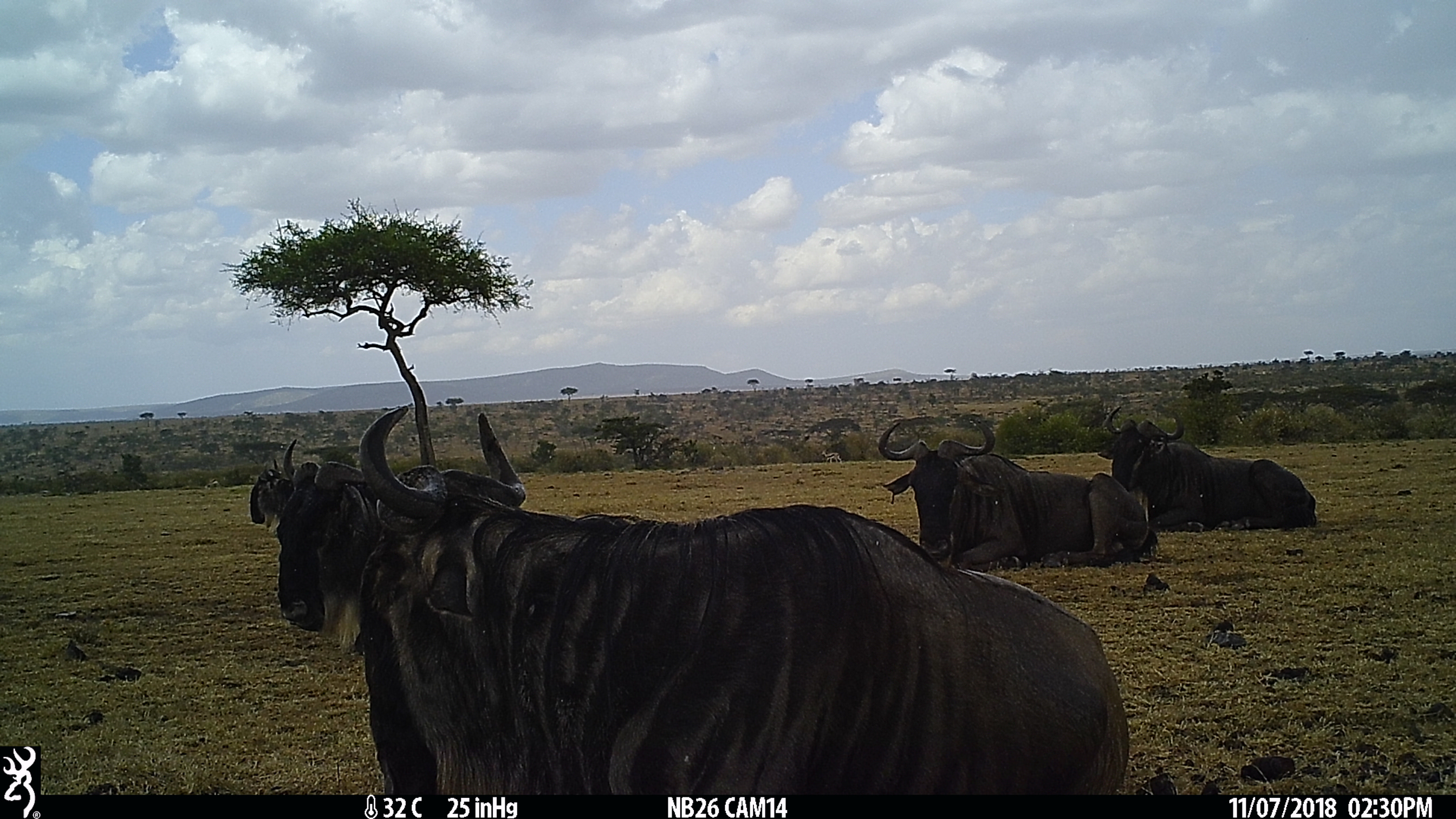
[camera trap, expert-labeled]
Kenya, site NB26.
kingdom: Animalia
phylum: Chordata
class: Mammalia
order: Artiodactyla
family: Bovidae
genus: Connochaetes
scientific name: Connochaetes taurinus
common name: blue wildebeest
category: wildebeest